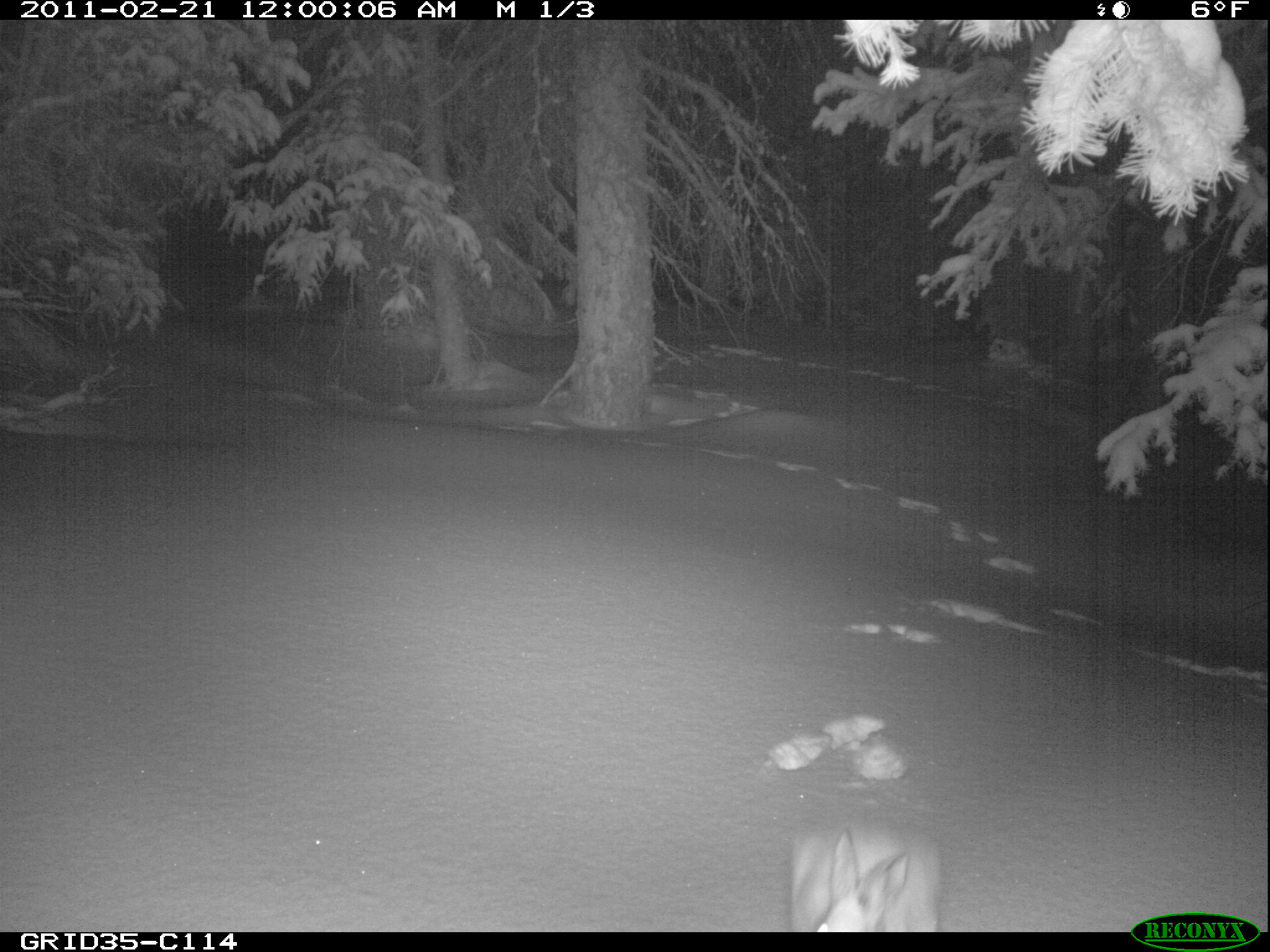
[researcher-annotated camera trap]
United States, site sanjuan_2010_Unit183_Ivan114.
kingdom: Animalia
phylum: Chordata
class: Mammalia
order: Lagomorpha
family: Leporidae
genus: Lepus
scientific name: Lepus americanus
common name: snowshoe hare